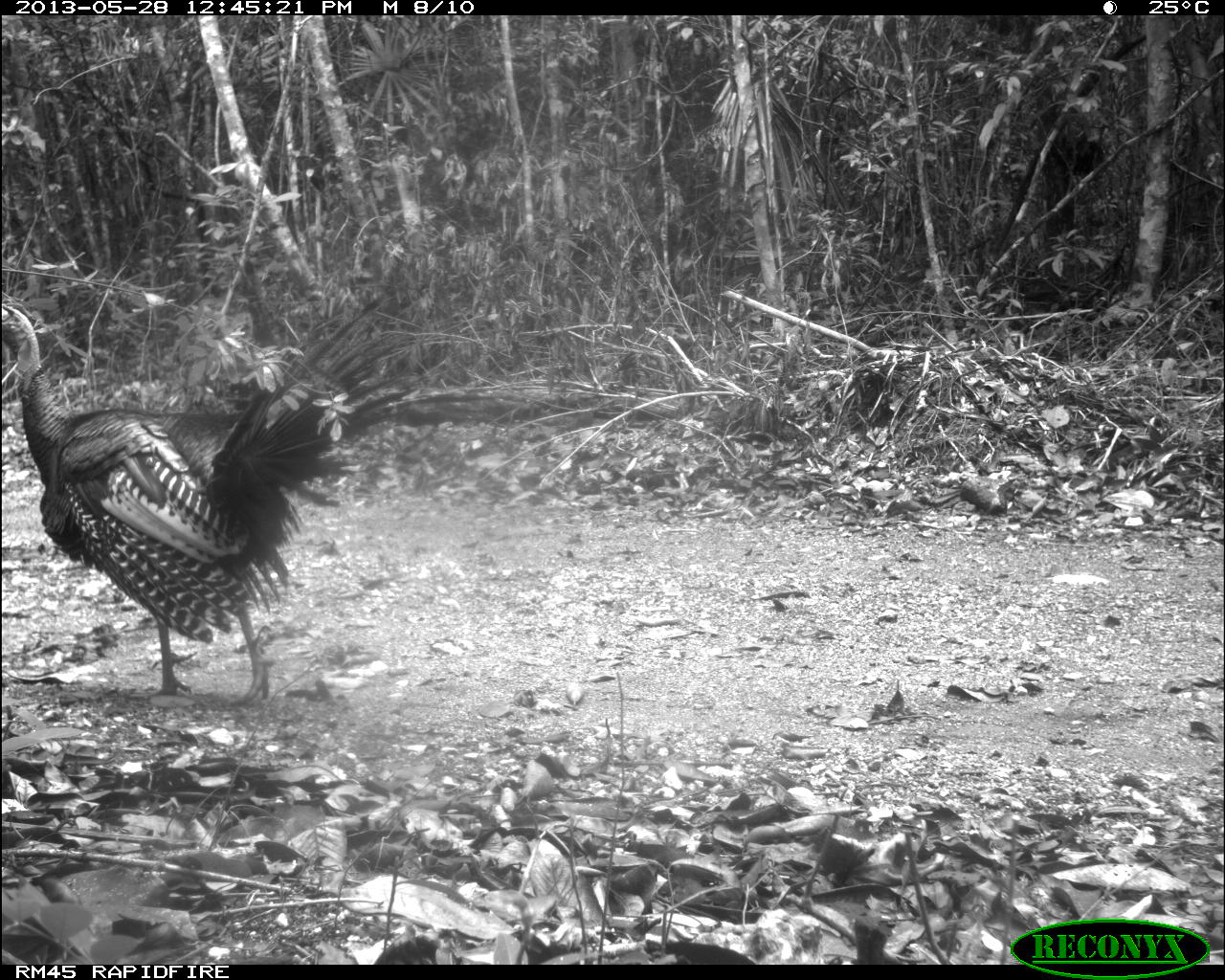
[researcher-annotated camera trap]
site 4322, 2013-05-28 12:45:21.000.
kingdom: Animalia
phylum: Chordata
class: Aves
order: Galliformes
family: Phasianidae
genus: Meleagris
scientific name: Meleagris ocellata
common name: ocellated turkey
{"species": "Meleagris ocellata (ocellated turkey)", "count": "1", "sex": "male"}